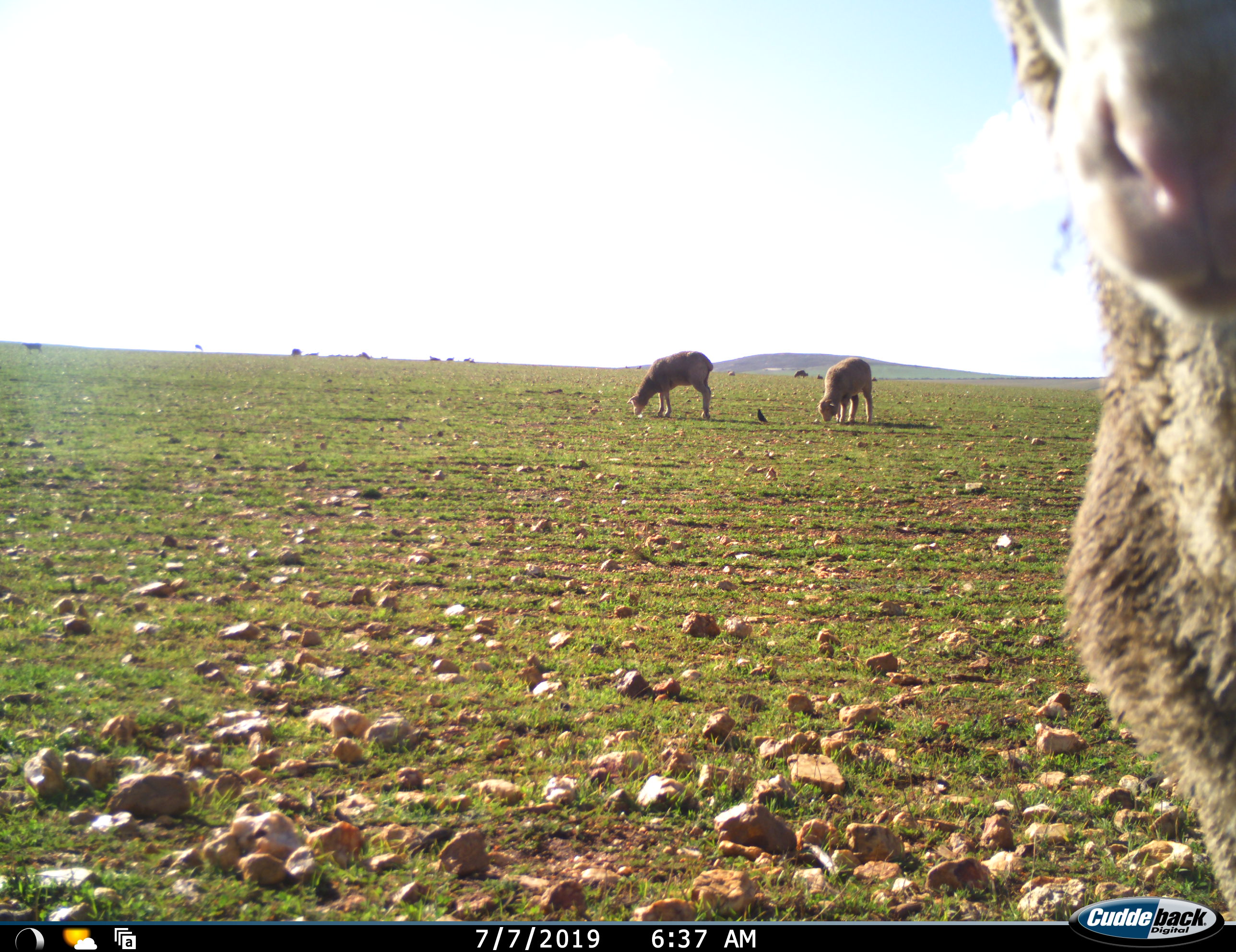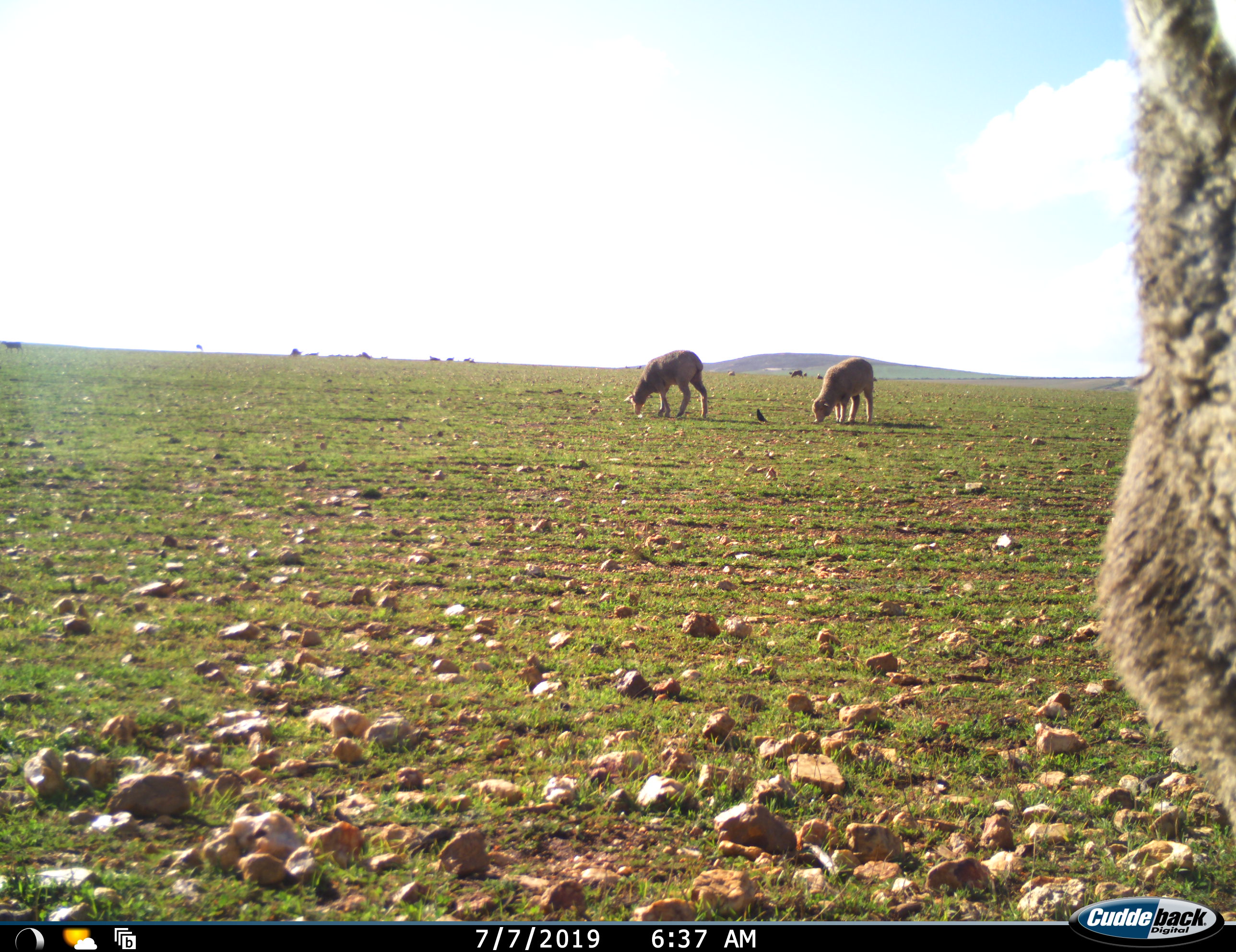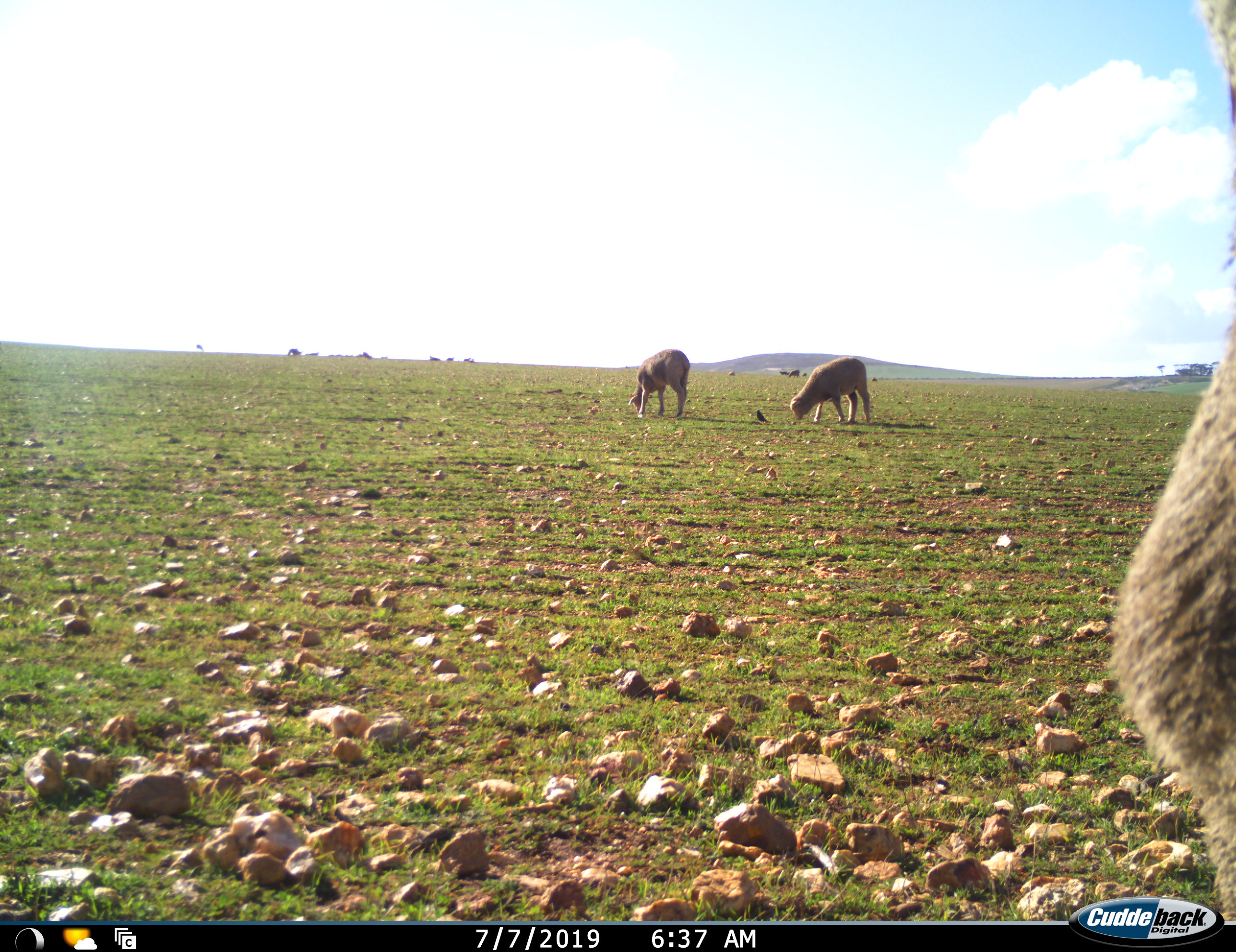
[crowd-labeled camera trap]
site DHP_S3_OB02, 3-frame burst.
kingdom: Animalia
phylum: Chordata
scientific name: Vertebrata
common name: domestic animal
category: domesticanimal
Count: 7.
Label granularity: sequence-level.